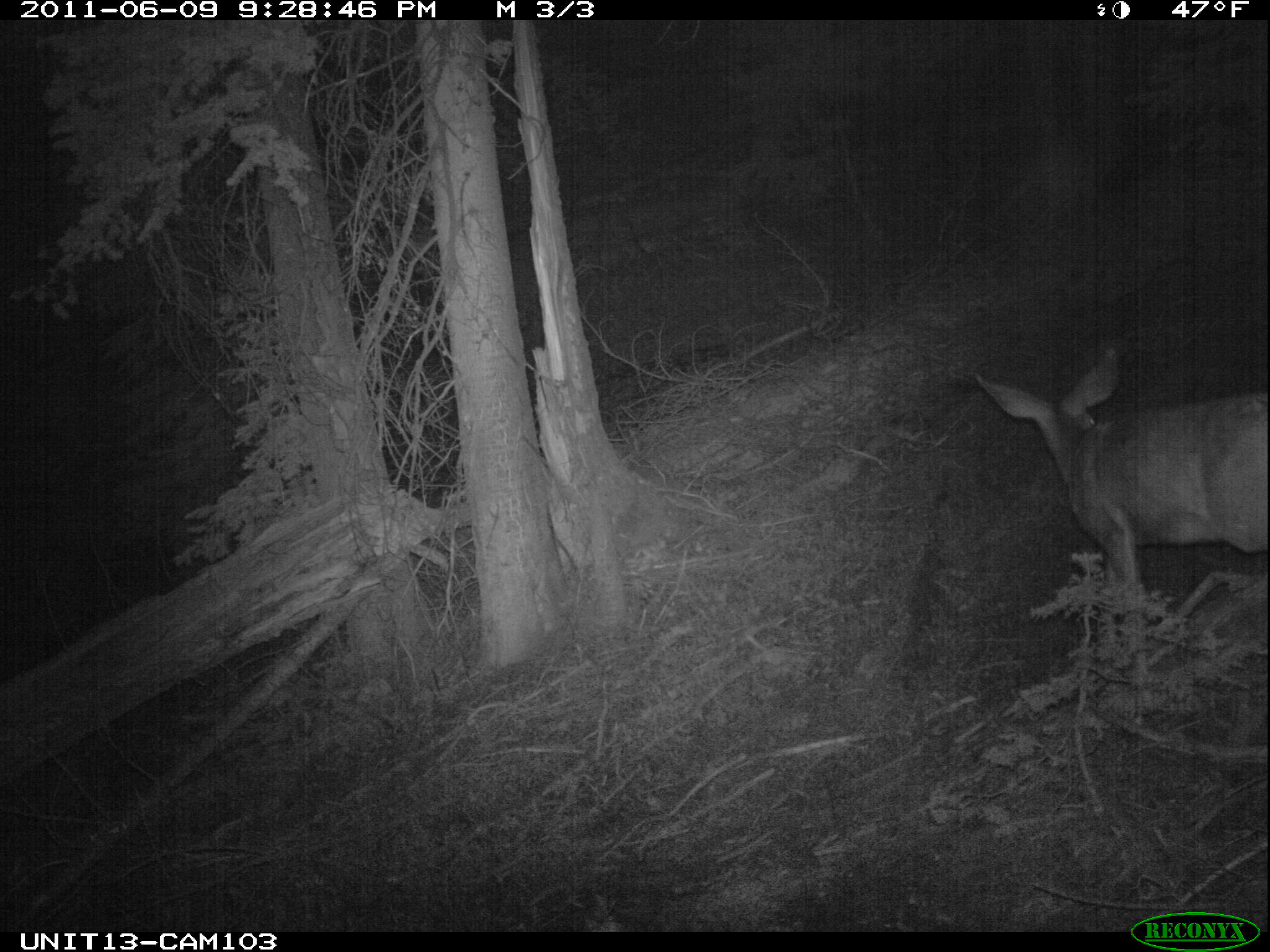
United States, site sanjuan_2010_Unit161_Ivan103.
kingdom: Animalia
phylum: Chordata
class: Mammalia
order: Artiodactyla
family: Cervidae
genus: Odocoileus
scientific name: Odocoileus hemionus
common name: mule deer